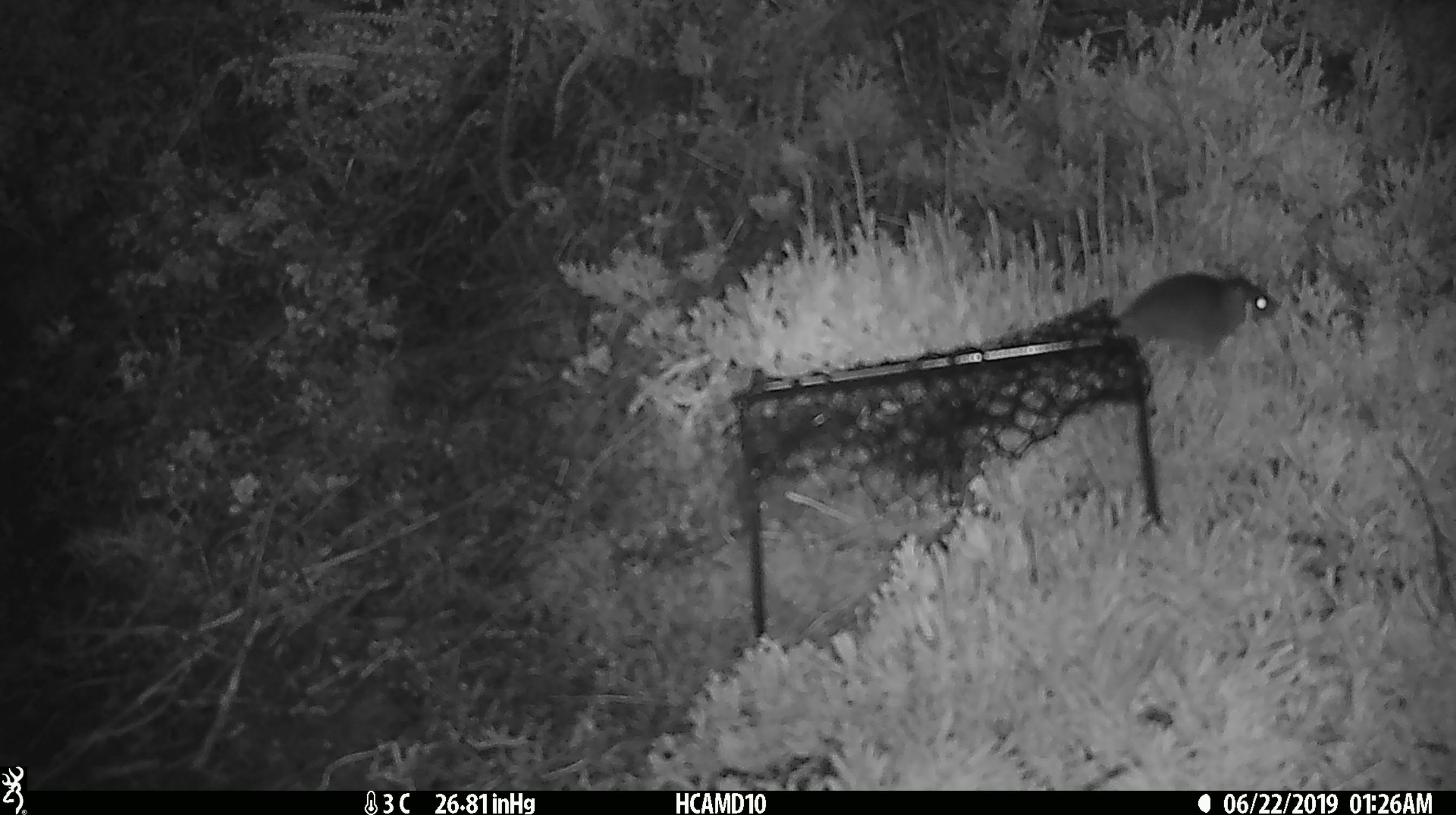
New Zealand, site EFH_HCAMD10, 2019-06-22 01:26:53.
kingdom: Animalia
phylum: Chordata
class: Mammalia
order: Rodentia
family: Muridae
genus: Rattus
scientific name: Rattus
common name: rat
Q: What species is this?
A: Rat (Rattus).